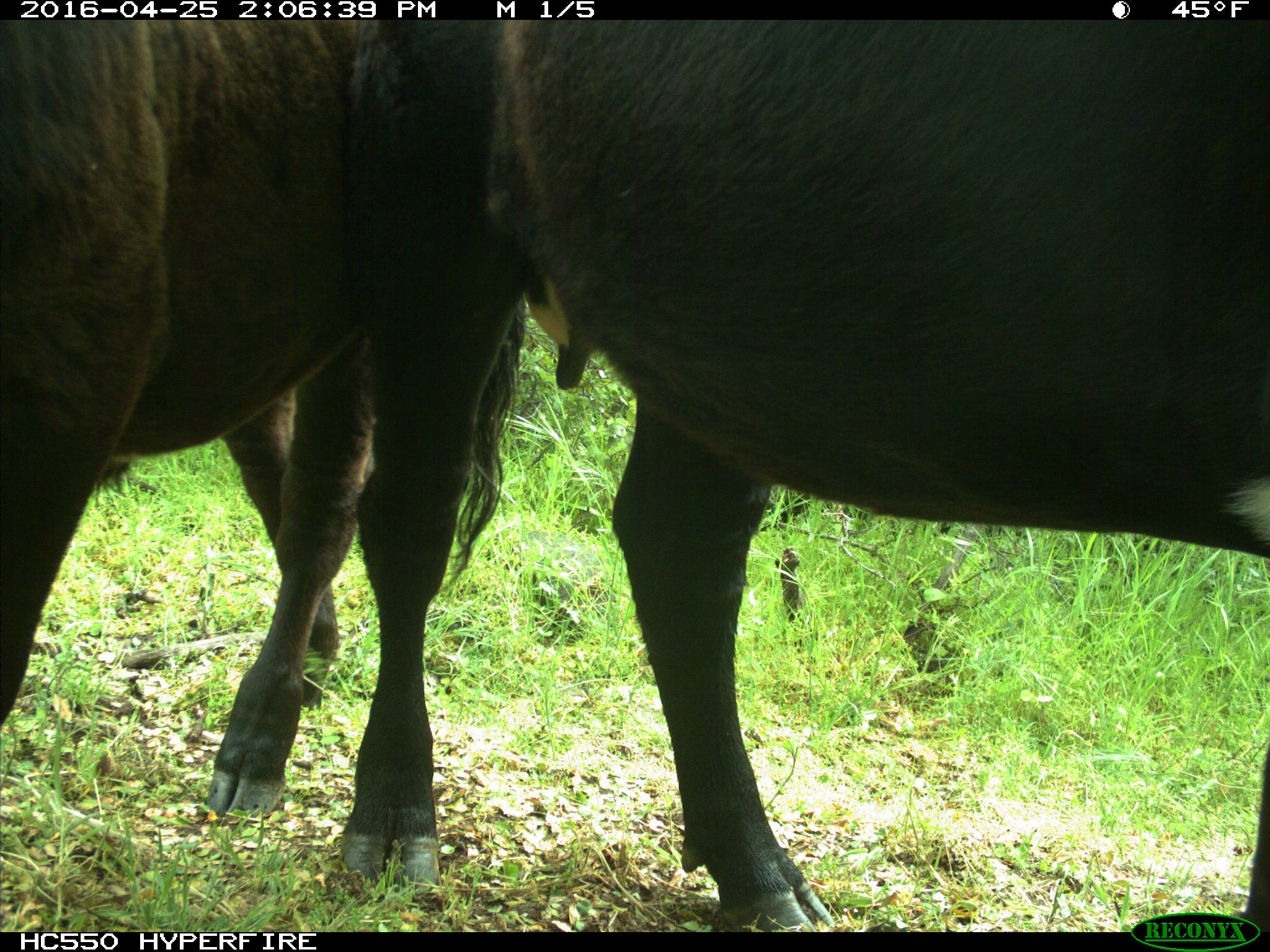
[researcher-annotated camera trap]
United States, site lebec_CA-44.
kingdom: Animalia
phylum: Chordata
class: Mammalia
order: Artiodactyla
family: Bovidae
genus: Bos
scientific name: Bos taurus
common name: domestic cow